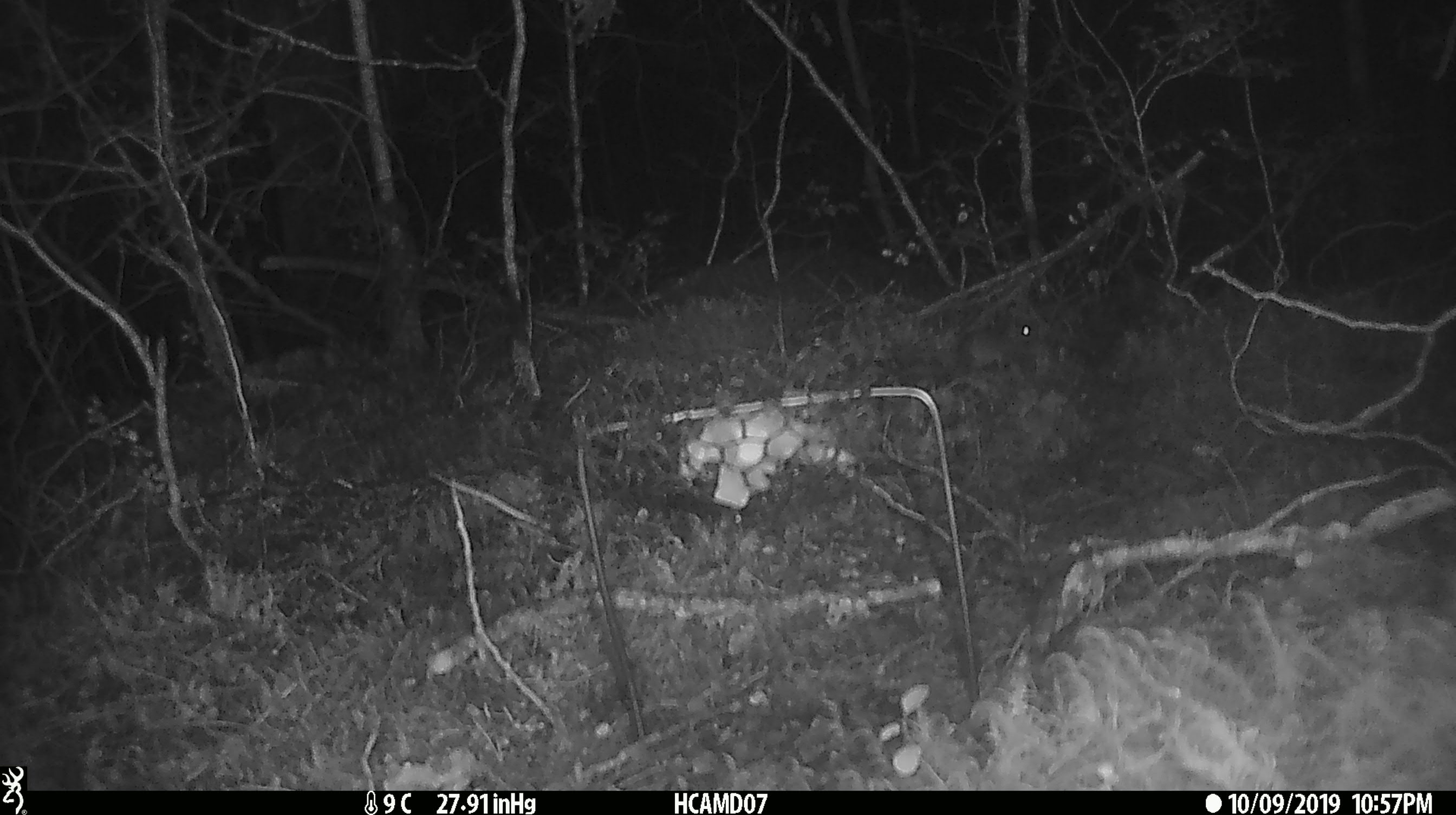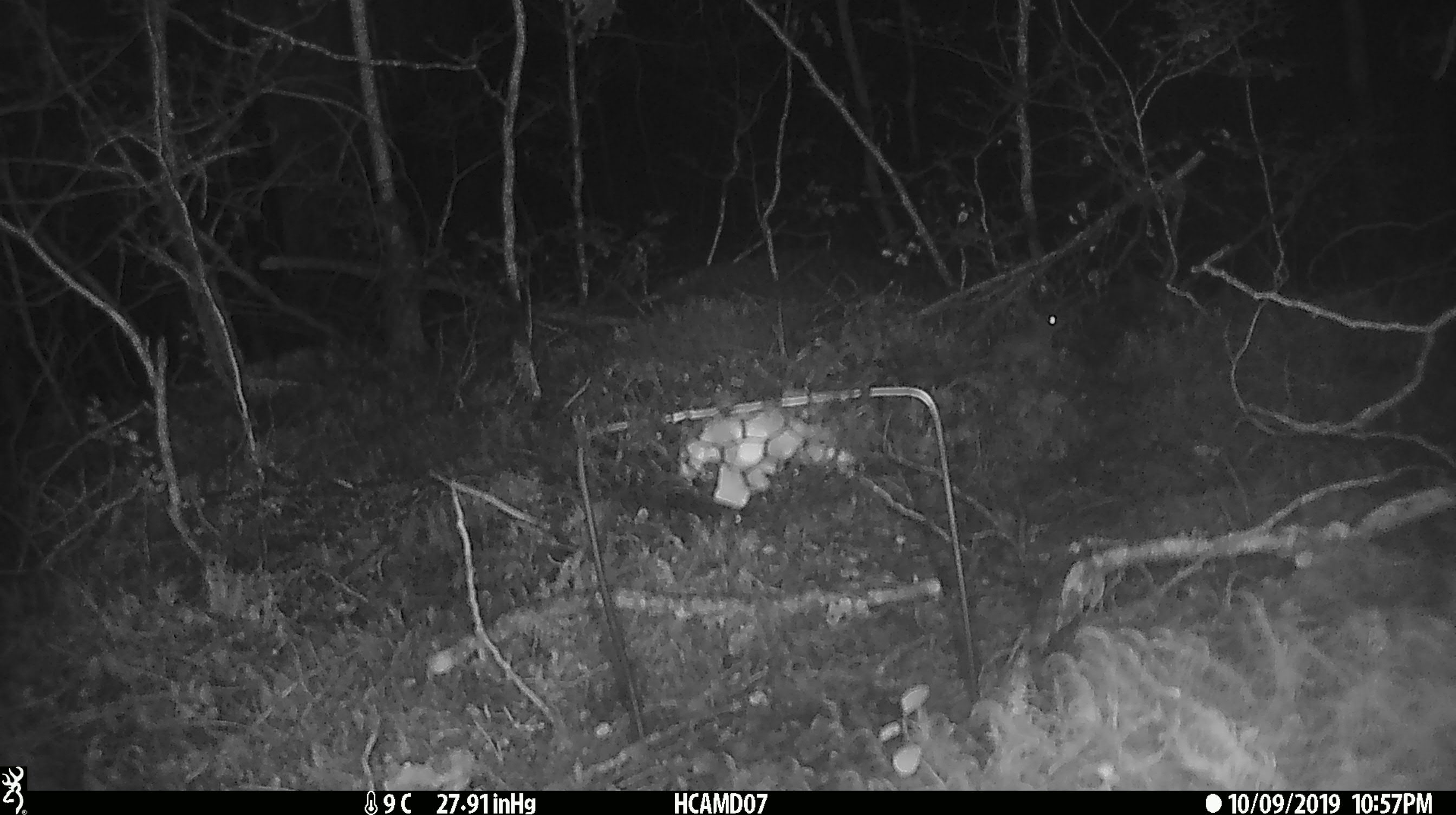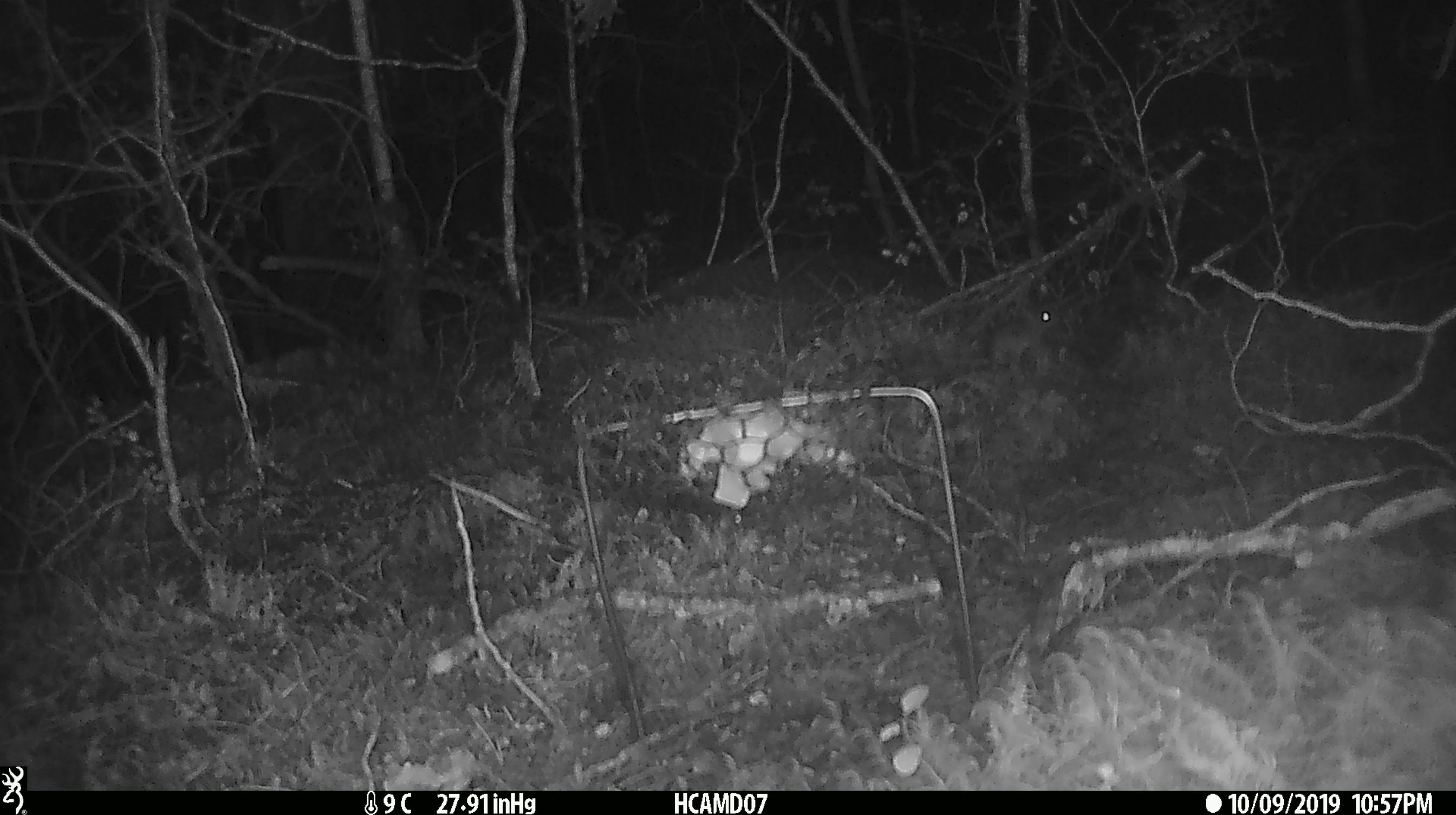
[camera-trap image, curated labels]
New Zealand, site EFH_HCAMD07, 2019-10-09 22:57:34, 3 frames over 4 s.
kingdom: Animalia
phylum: Chordata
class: Mammalia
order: Rodentia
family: Muridae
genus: Mus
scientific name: Mus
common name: mouse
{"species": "mouse (Mus)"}